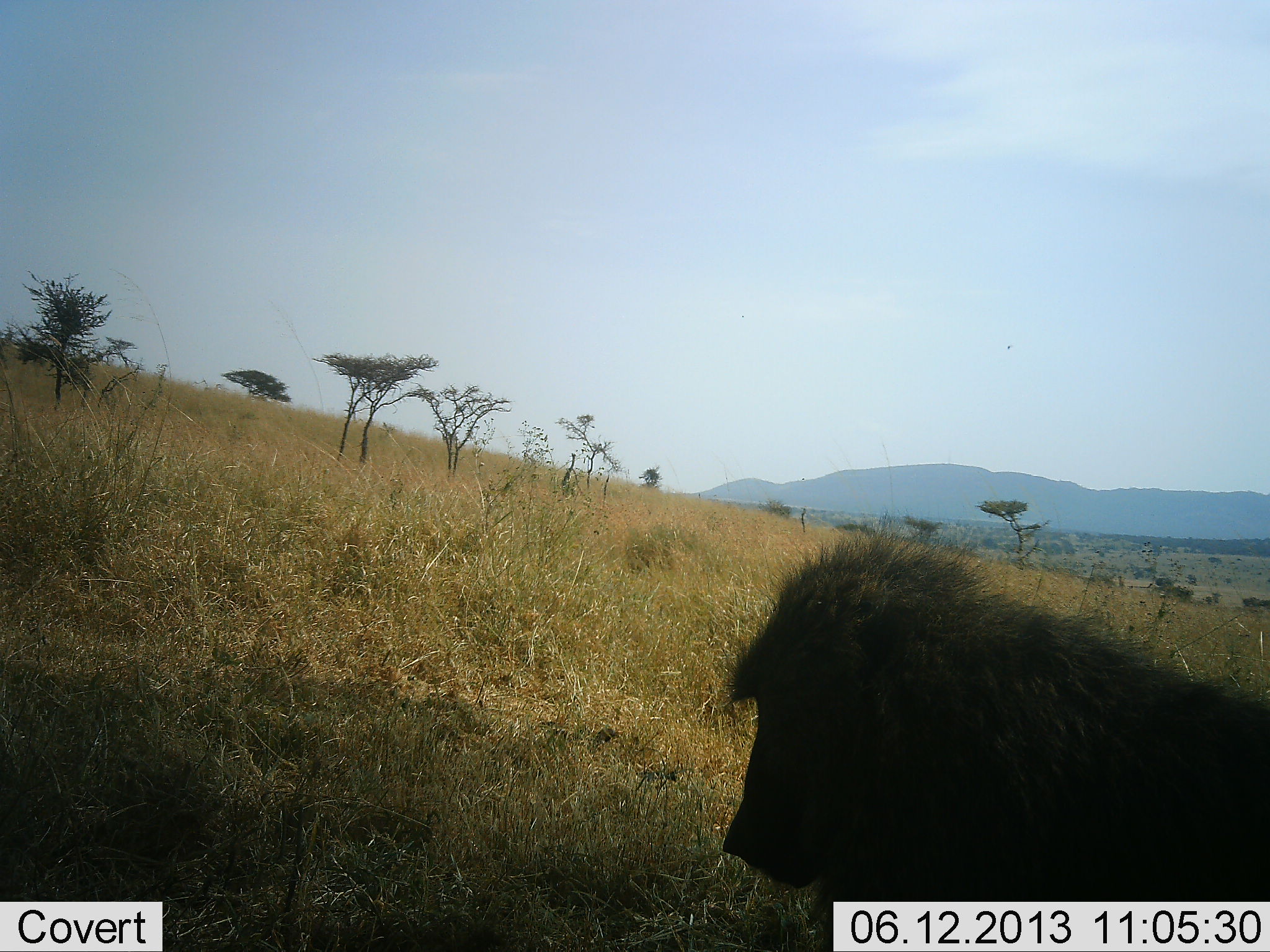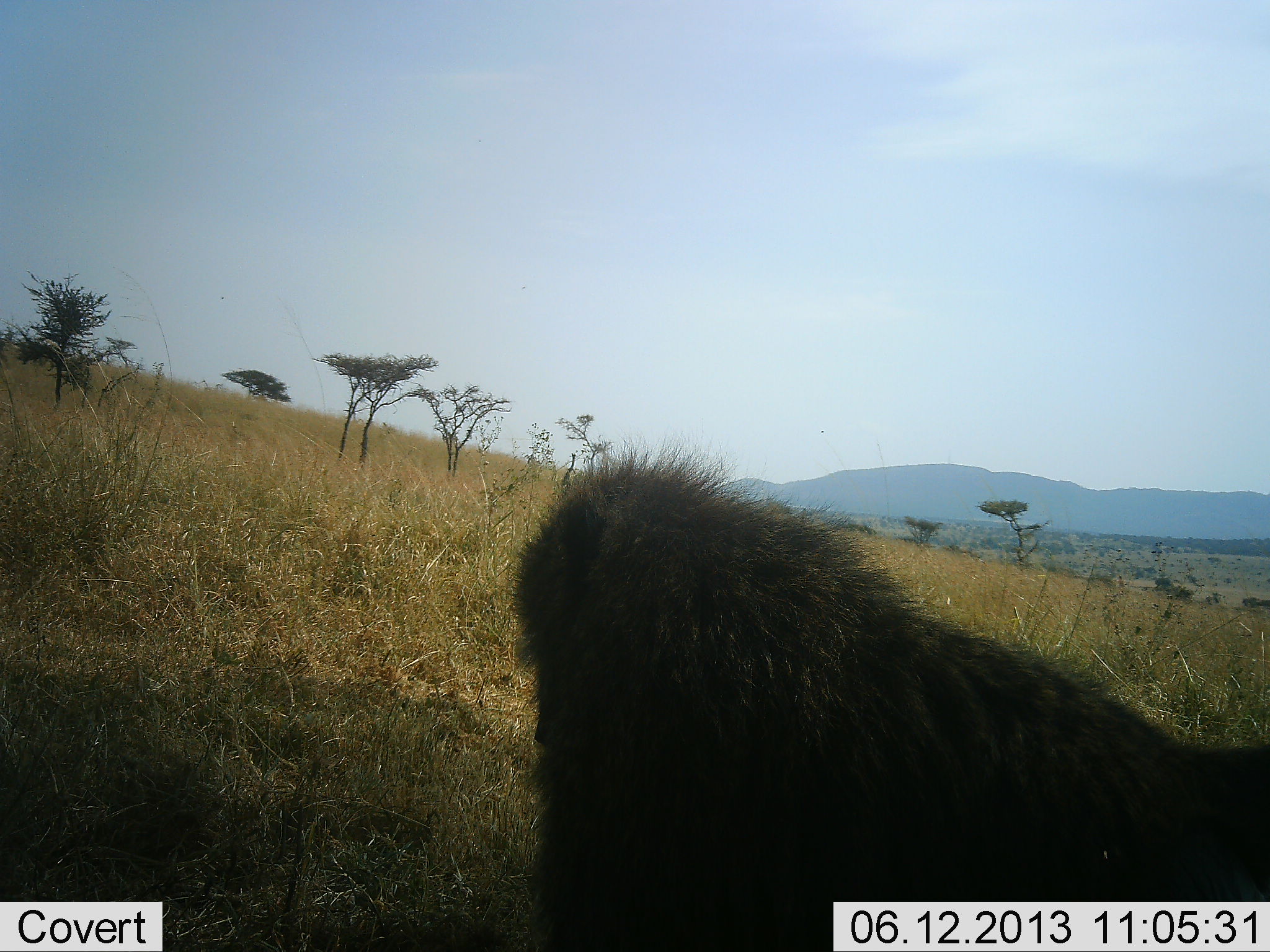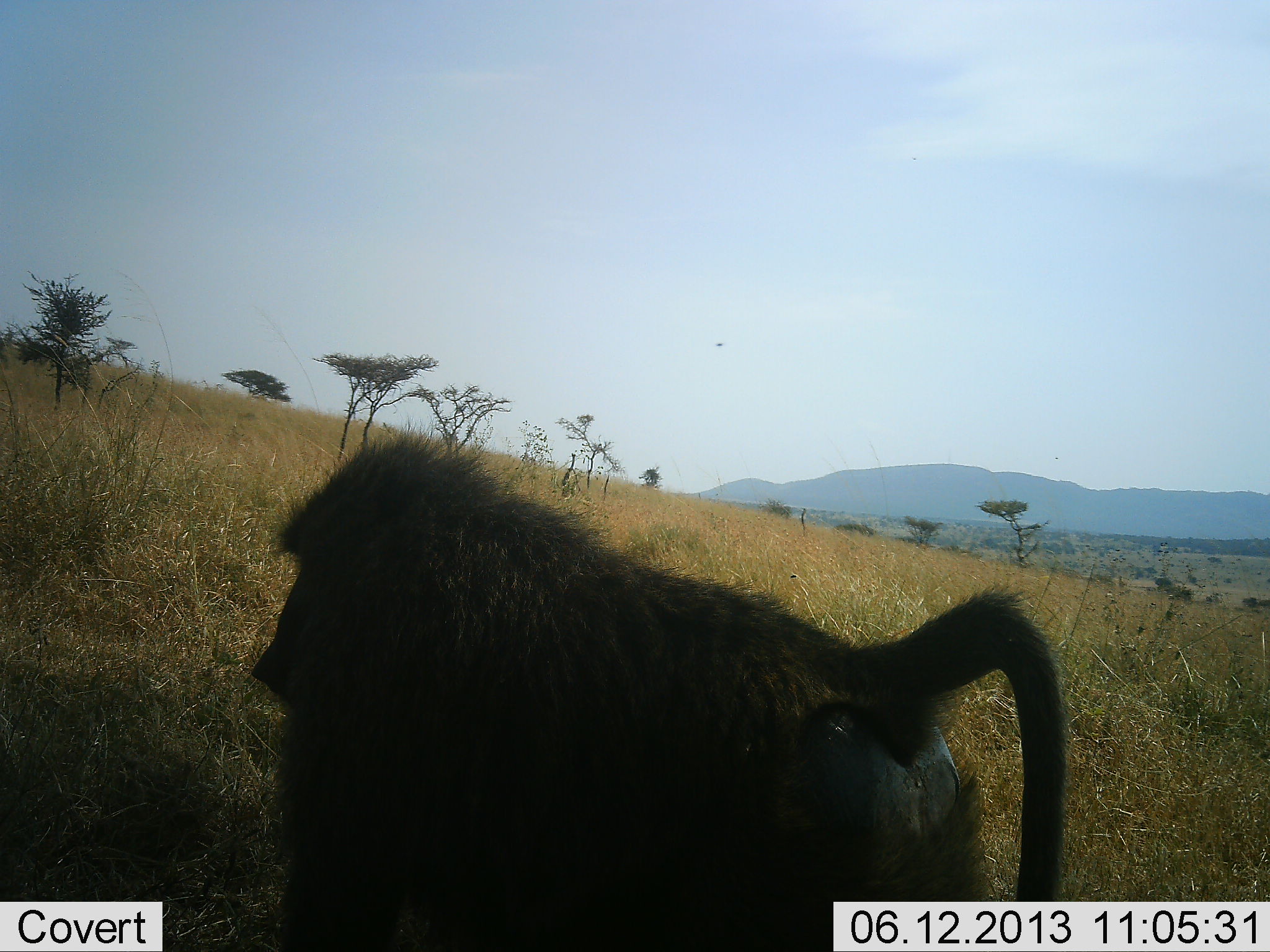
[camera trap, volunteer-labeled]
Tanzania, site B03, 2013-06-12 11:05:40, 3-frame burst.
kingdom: Animalia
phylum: Chordata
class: Mammalia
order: Primates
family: Cercopithecidae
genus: Papio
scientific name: Papio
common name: baboon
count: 1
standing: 5%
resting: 0%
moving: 95%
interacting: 0%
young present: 0%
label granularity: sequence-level